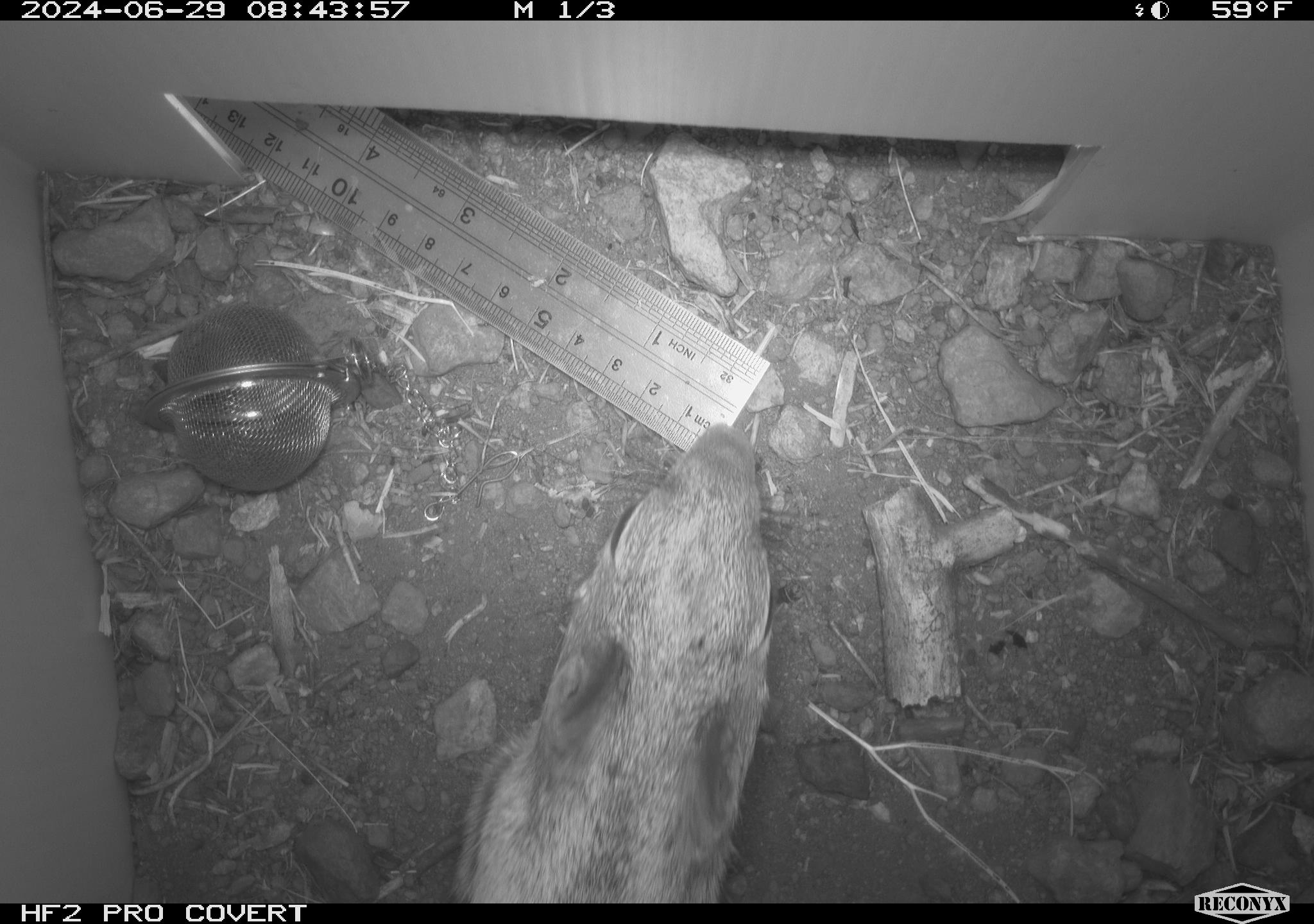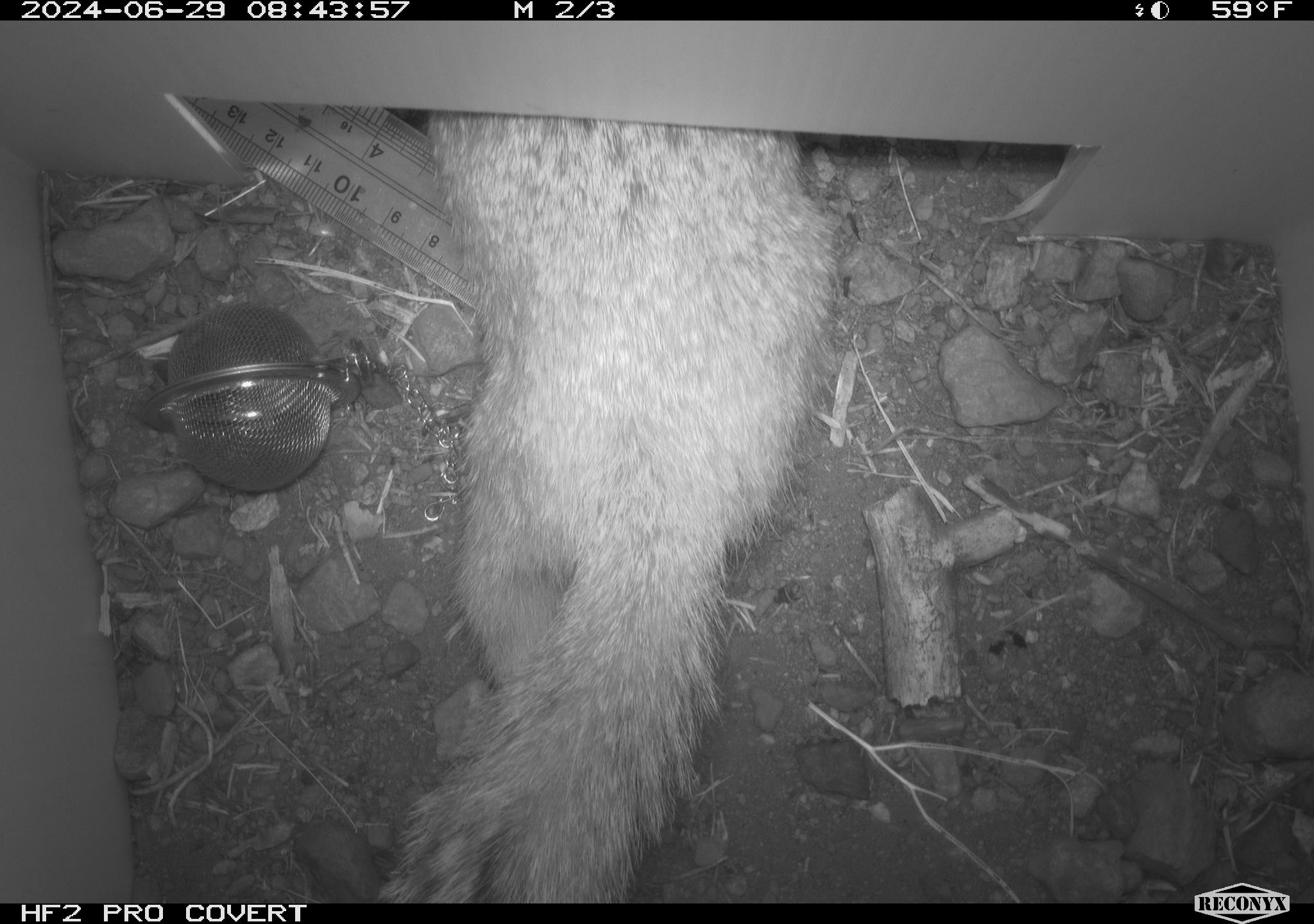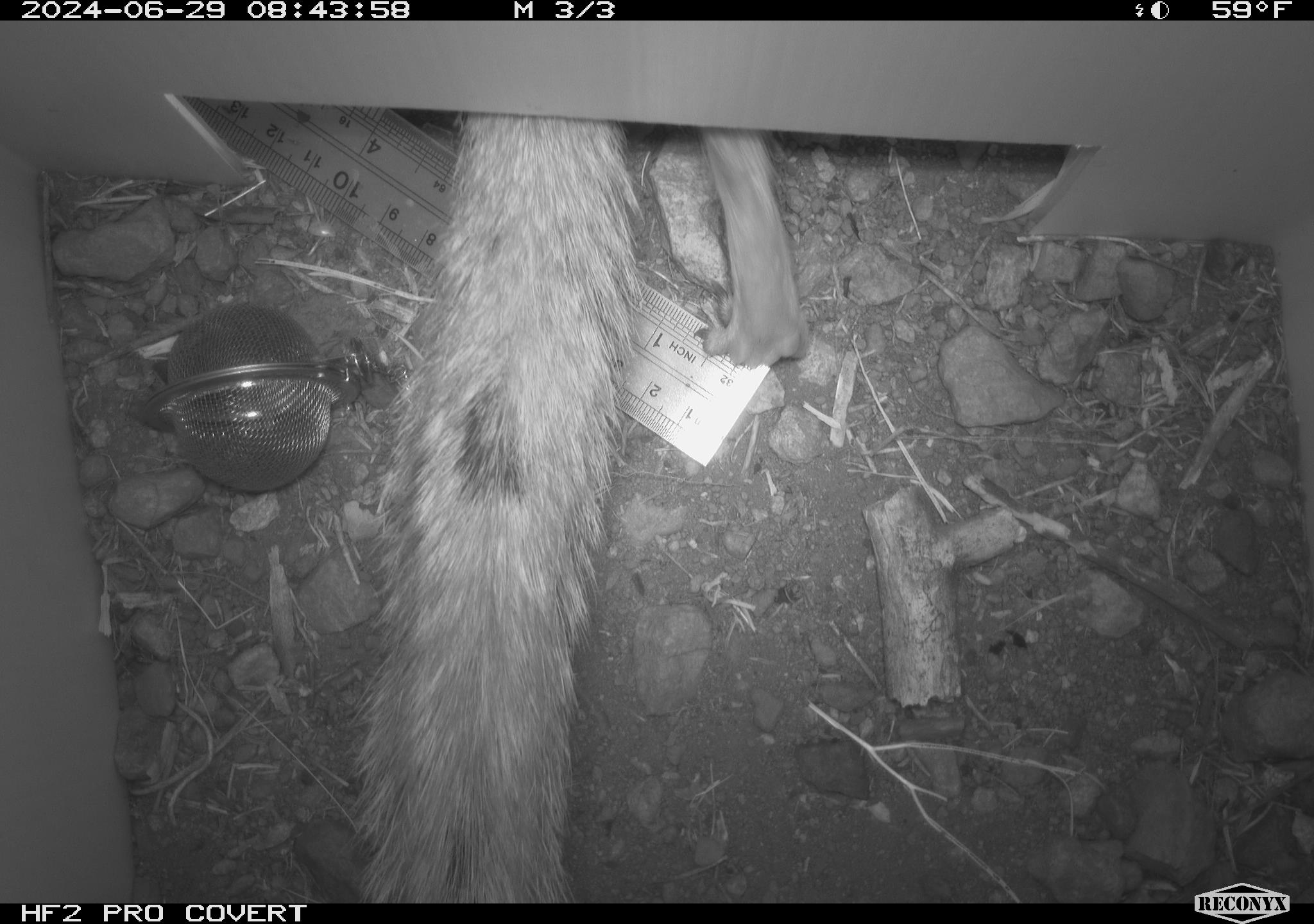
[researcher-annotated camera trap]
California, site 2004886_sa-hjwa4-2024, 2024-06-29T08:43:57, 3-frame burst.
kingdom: Animalia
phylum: Chordata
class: Mammalia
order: Rodentia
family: Sciuridae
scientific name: Sciuridae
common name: squirrels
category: sciuridae family